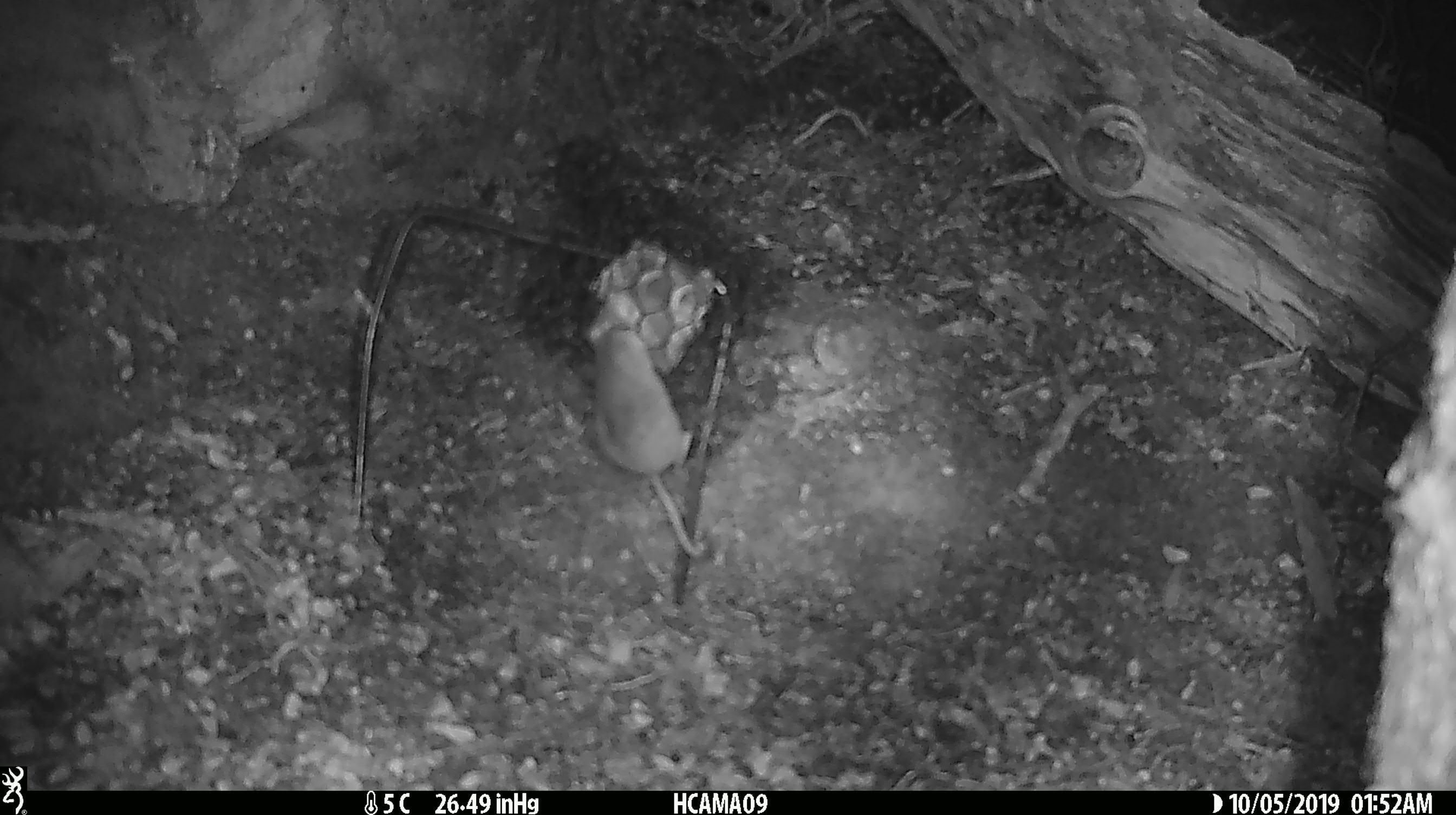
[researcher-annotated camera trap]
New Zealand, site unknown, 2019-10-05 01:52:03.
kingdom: Animalia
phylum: Chordata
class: Mammalia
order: Rodentia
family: Muridae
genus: Mus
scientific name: Mus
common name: mouse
Mouse (Mus).